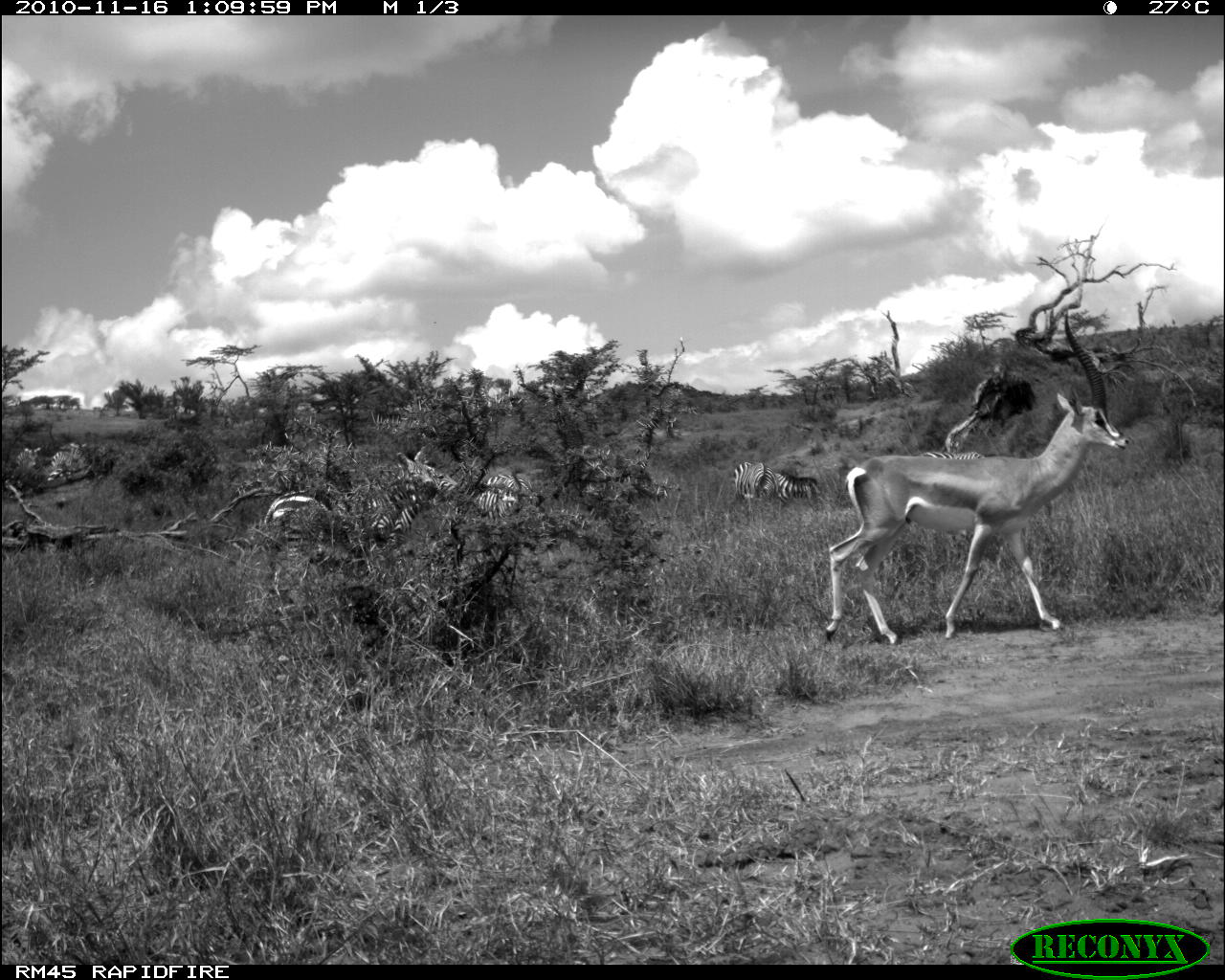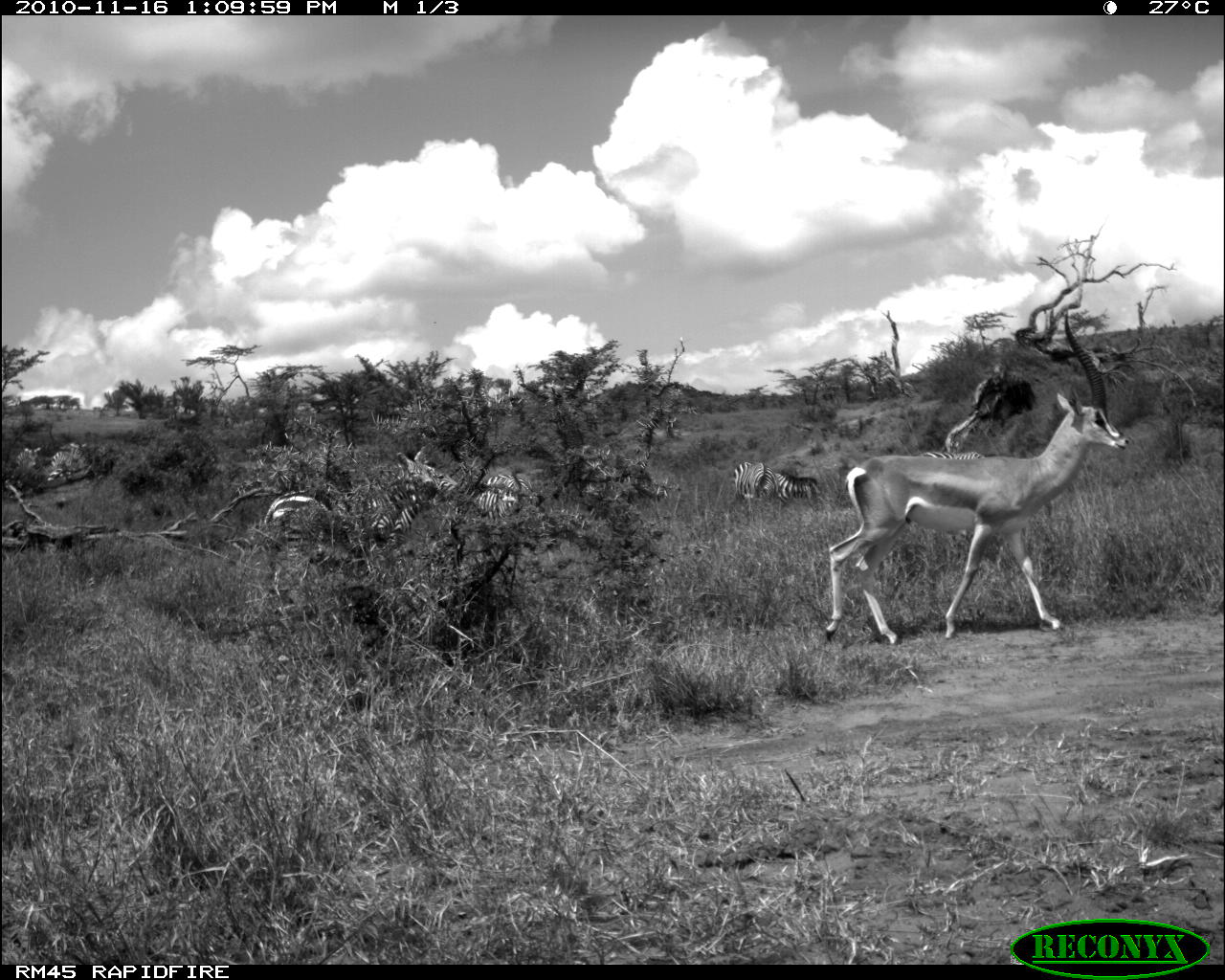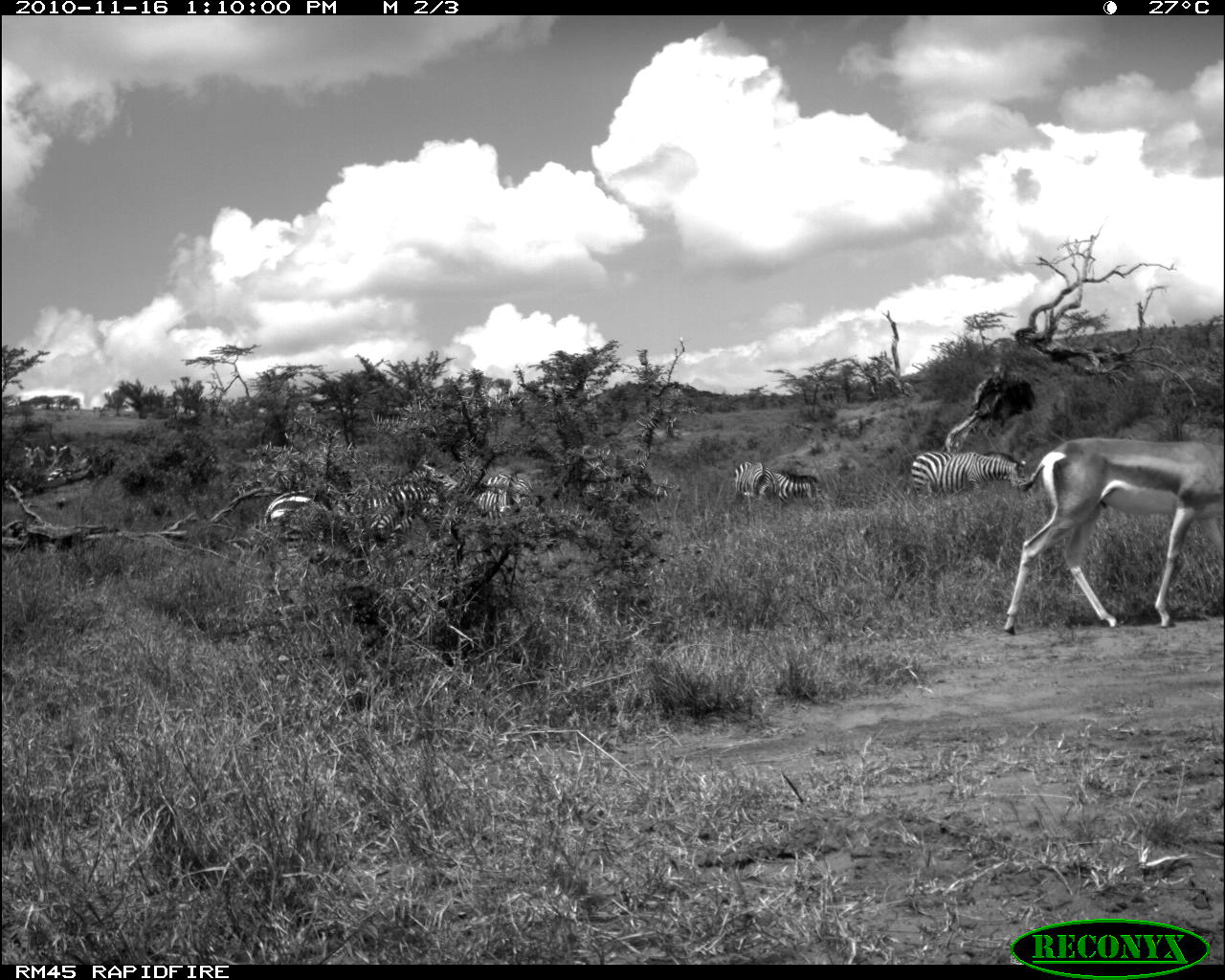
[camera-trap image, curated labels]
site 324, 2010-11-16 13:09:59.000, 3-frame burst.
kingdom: Animalia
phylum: Chordata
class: Mammalia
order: Artiodactyla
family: Bovidae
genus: Nanger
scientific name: Nanger granti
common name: grant's gazelle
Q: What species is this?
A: Nanger granti (grant's gazelle).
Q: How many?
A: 1.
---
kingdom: Animalia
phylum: Chordata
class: Mammalia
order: Perissodactyla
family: Equidae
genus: Equus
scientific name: Equus quagga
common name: plains zebra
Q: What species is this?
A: Equus quagga (plains zebra).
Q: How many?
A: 8.